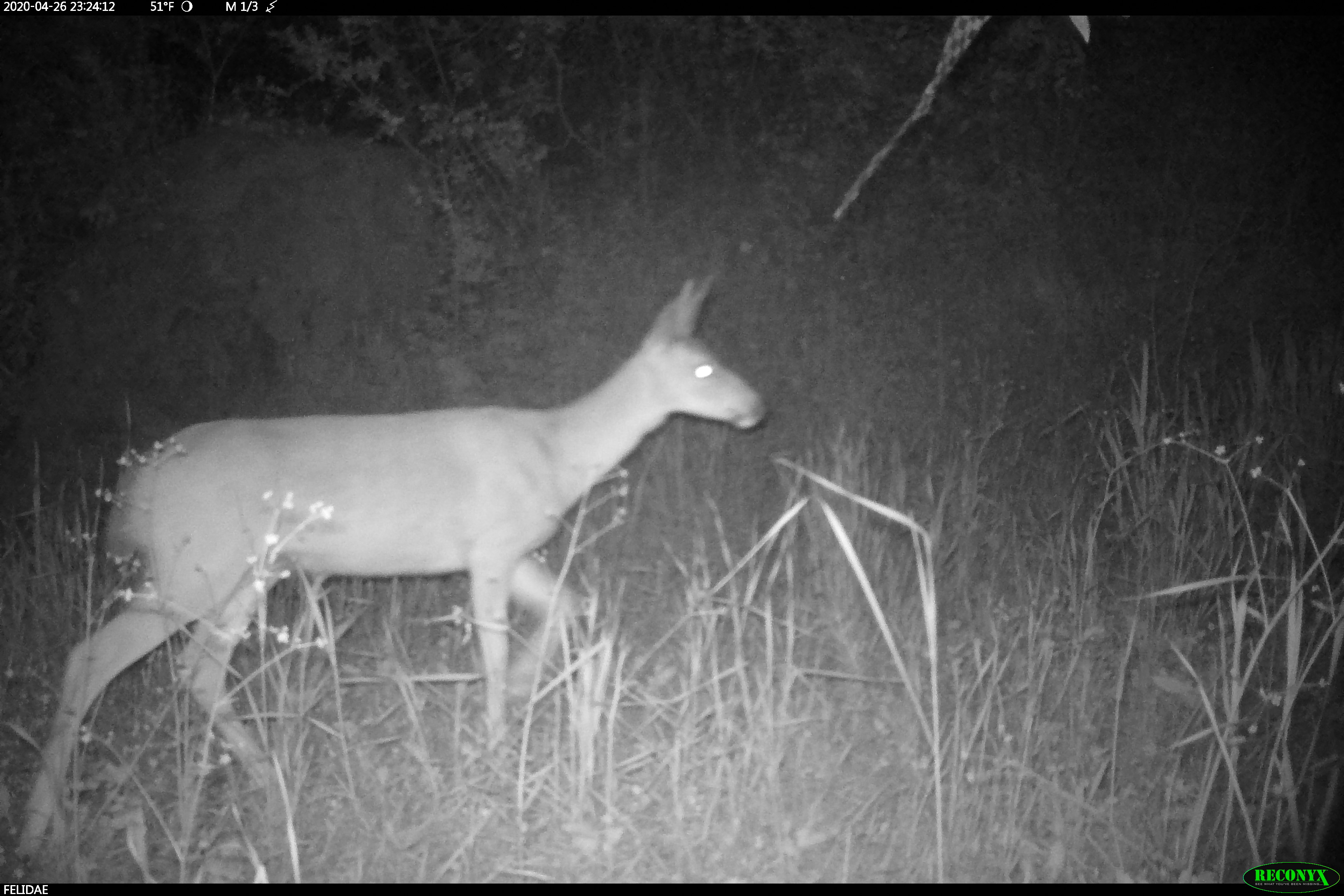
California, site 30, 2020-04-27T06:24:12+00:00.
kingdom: Animalia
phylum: Chordata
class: Mammalia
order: Artiodactyla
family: Cervidae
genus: Odocoileus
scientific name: Odocoileus hemionus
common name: mule deer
Mule deer (Odocoileus hemionus).